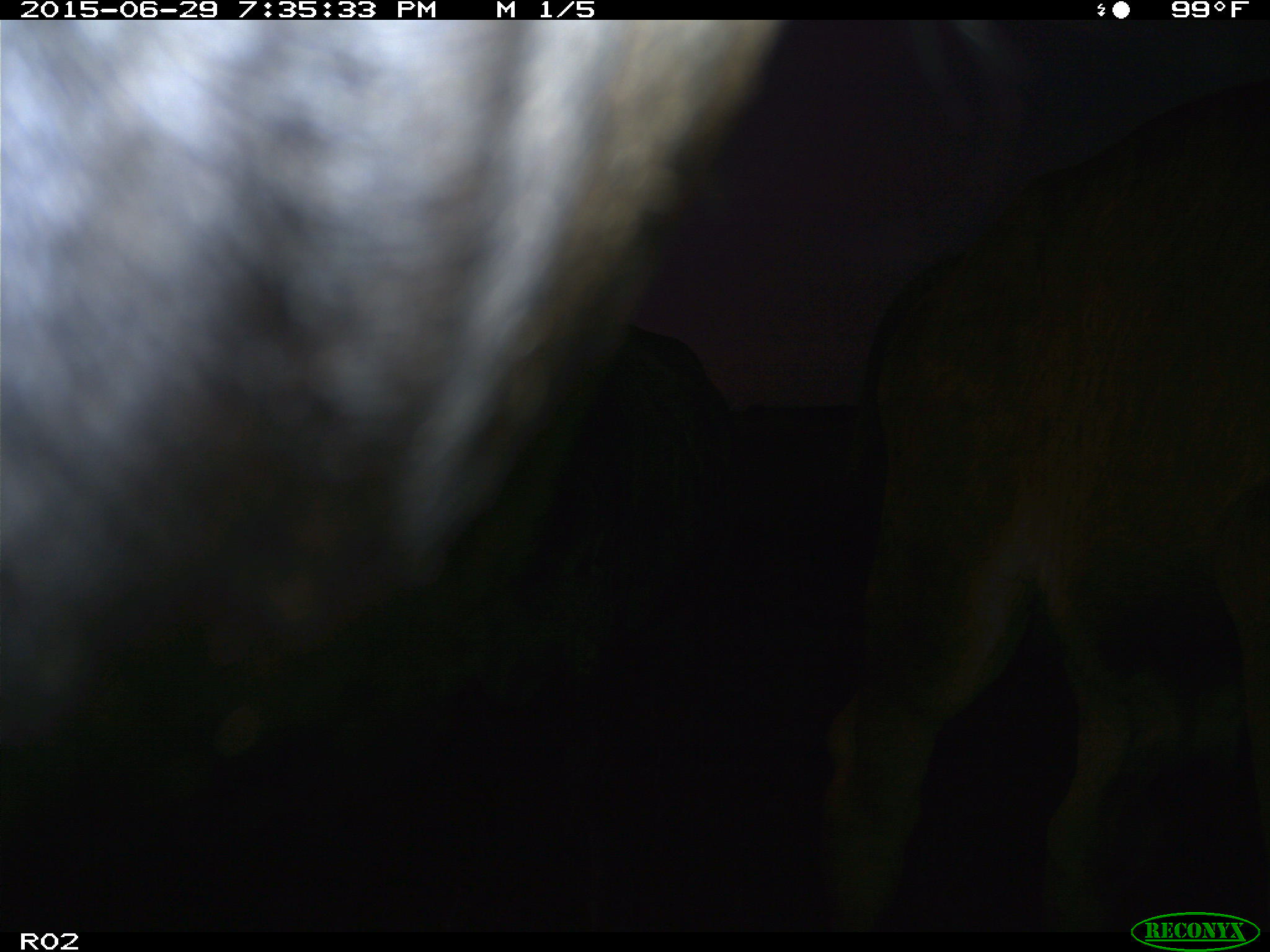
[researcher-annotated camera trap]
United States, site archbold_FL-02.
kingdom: Animalia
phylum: Chordata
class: Mammalia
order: Artiodactyla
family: Bovidae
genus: Bos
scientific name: Bos taurus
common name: domestic cow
Bos taurus (domestic cow).